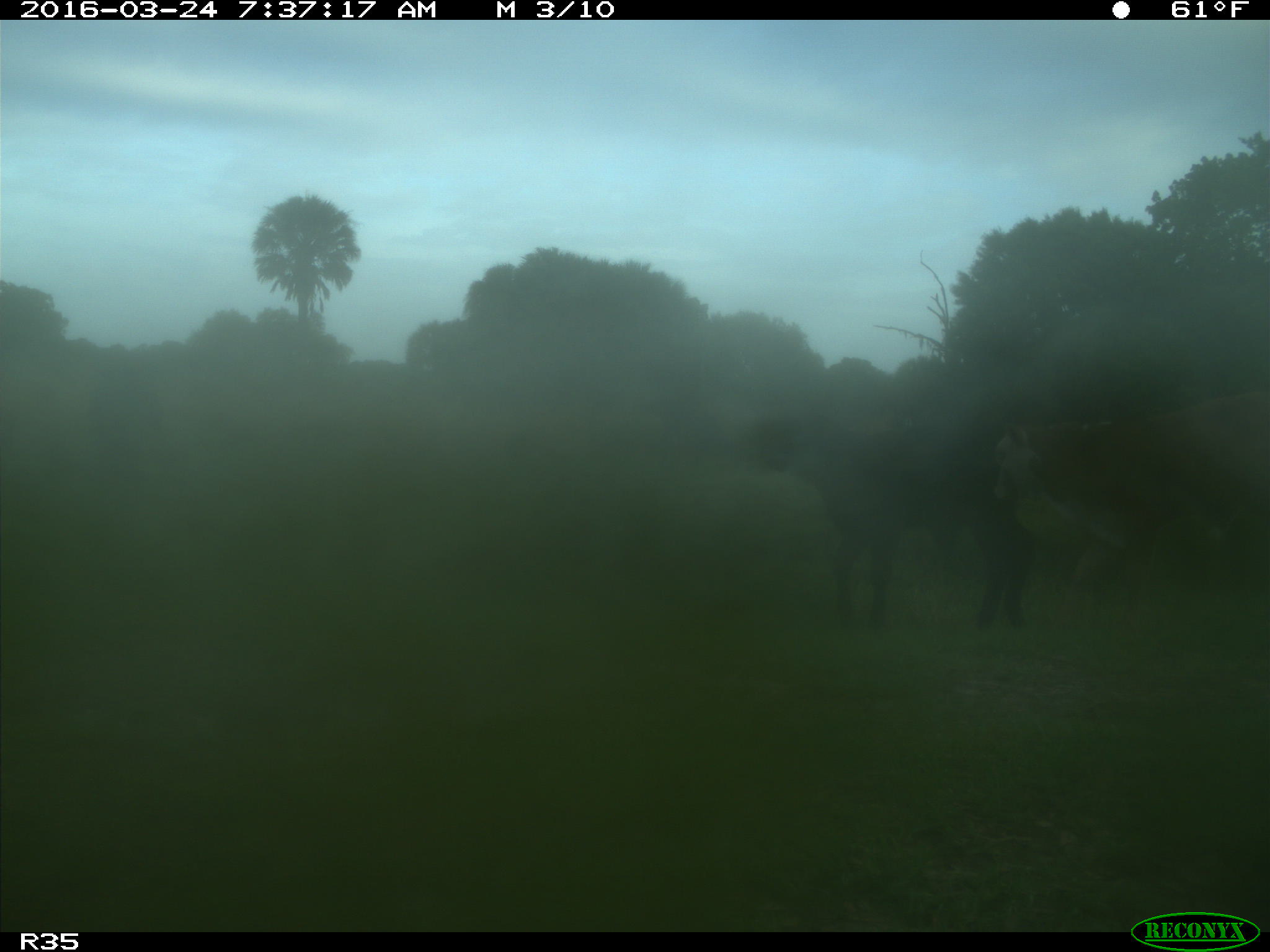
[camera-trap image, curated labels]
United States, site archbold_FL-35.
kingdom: Animalia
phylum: Chordata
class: Mammalia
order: Artiodactyla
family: Bovidae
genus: Bos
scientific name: Bos taurus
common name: domestic cow